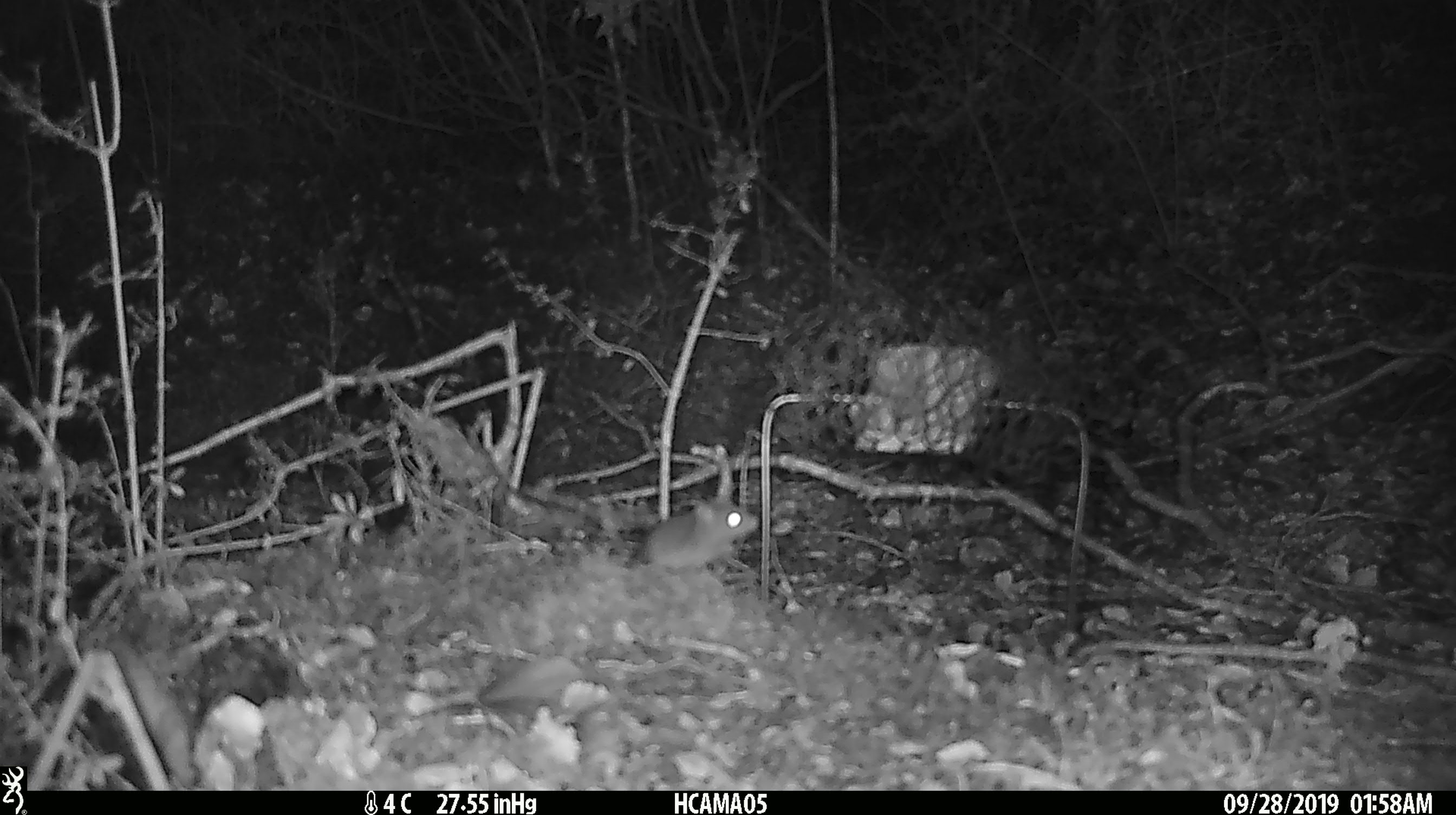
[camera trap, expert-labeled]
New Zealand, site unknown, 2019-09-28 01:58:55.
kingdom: Animalia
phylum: Chordata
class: Mammalia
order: Rodentia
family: Muridae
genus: Mus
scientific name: Mus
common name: mouse